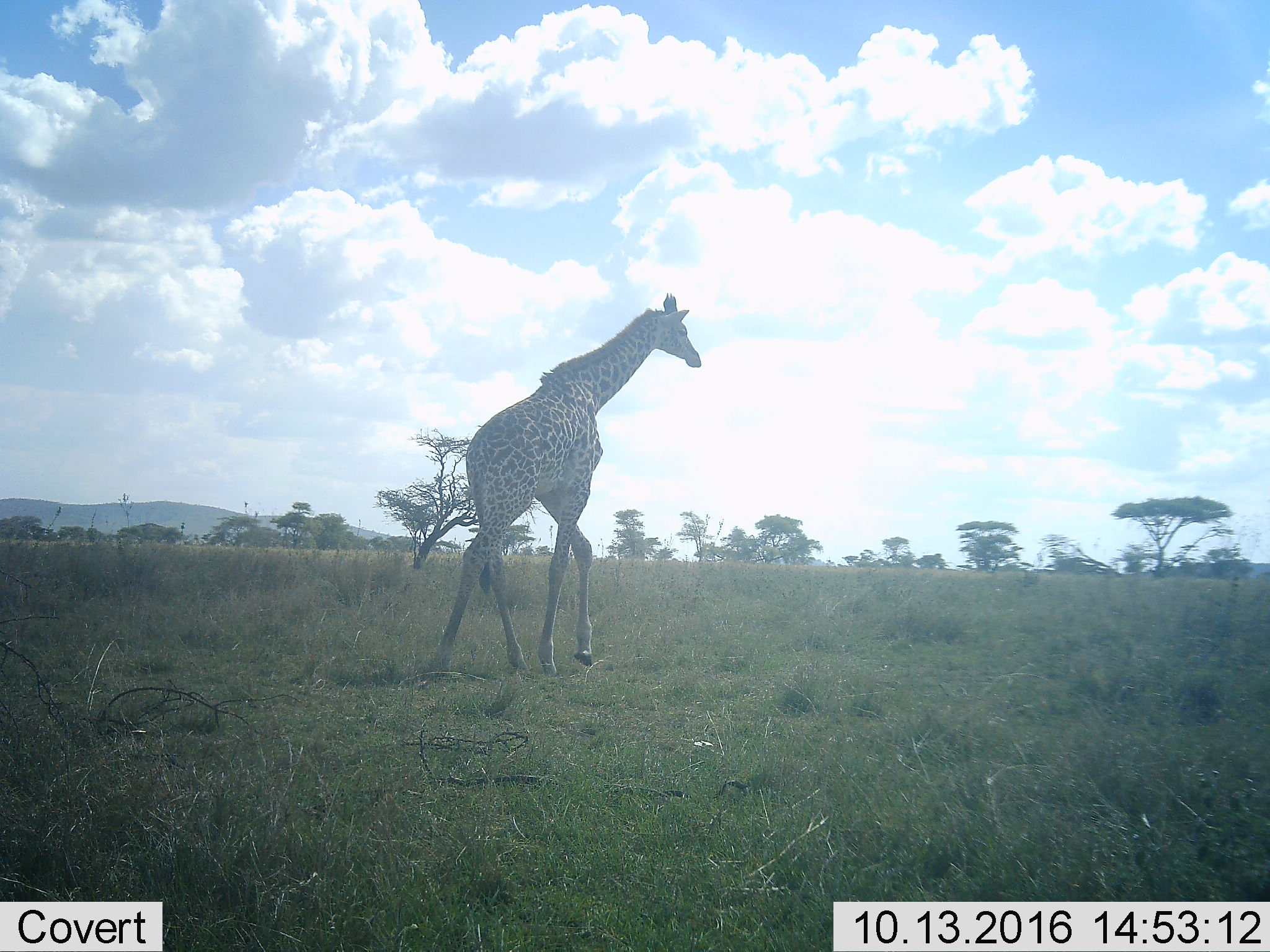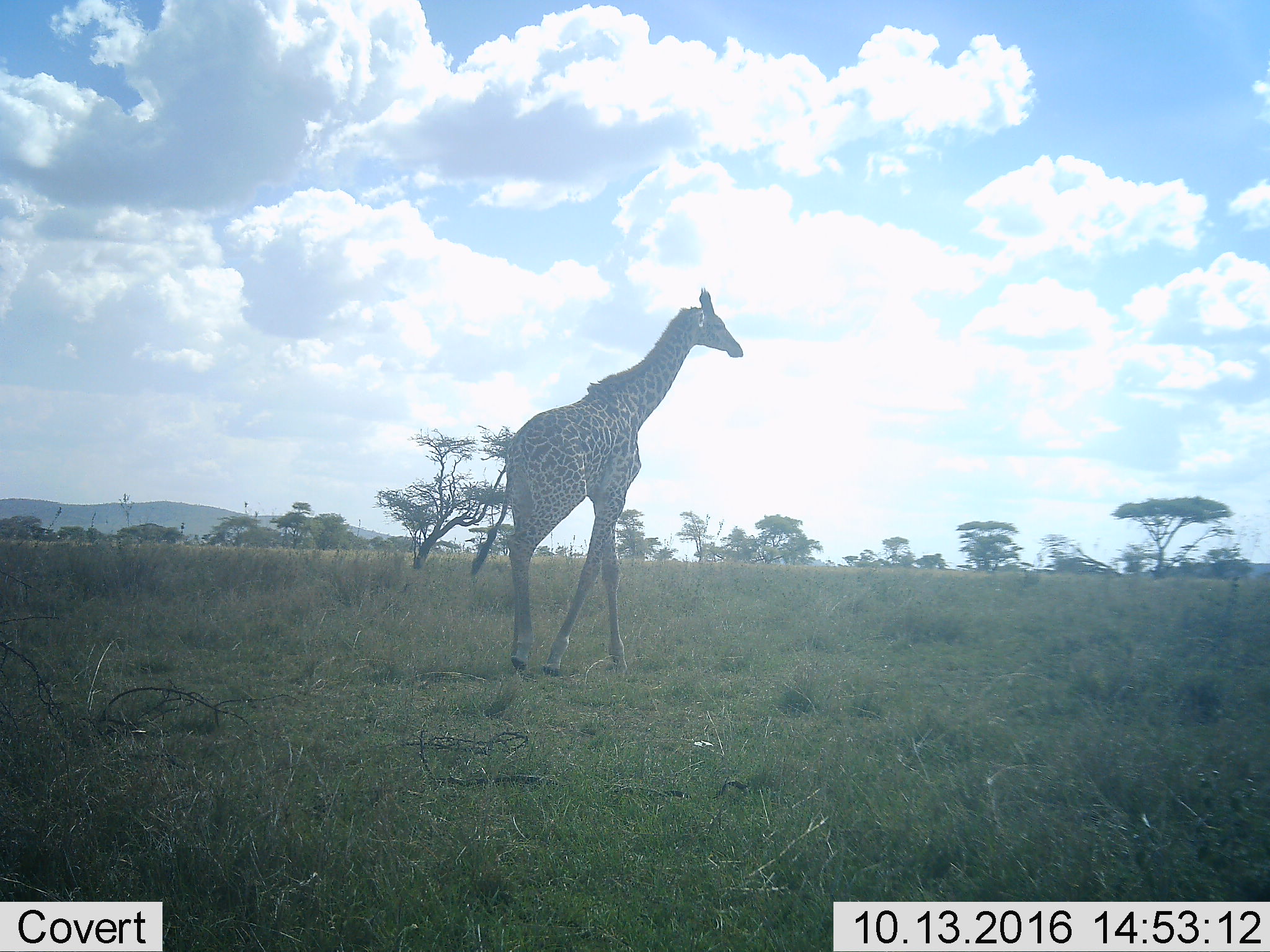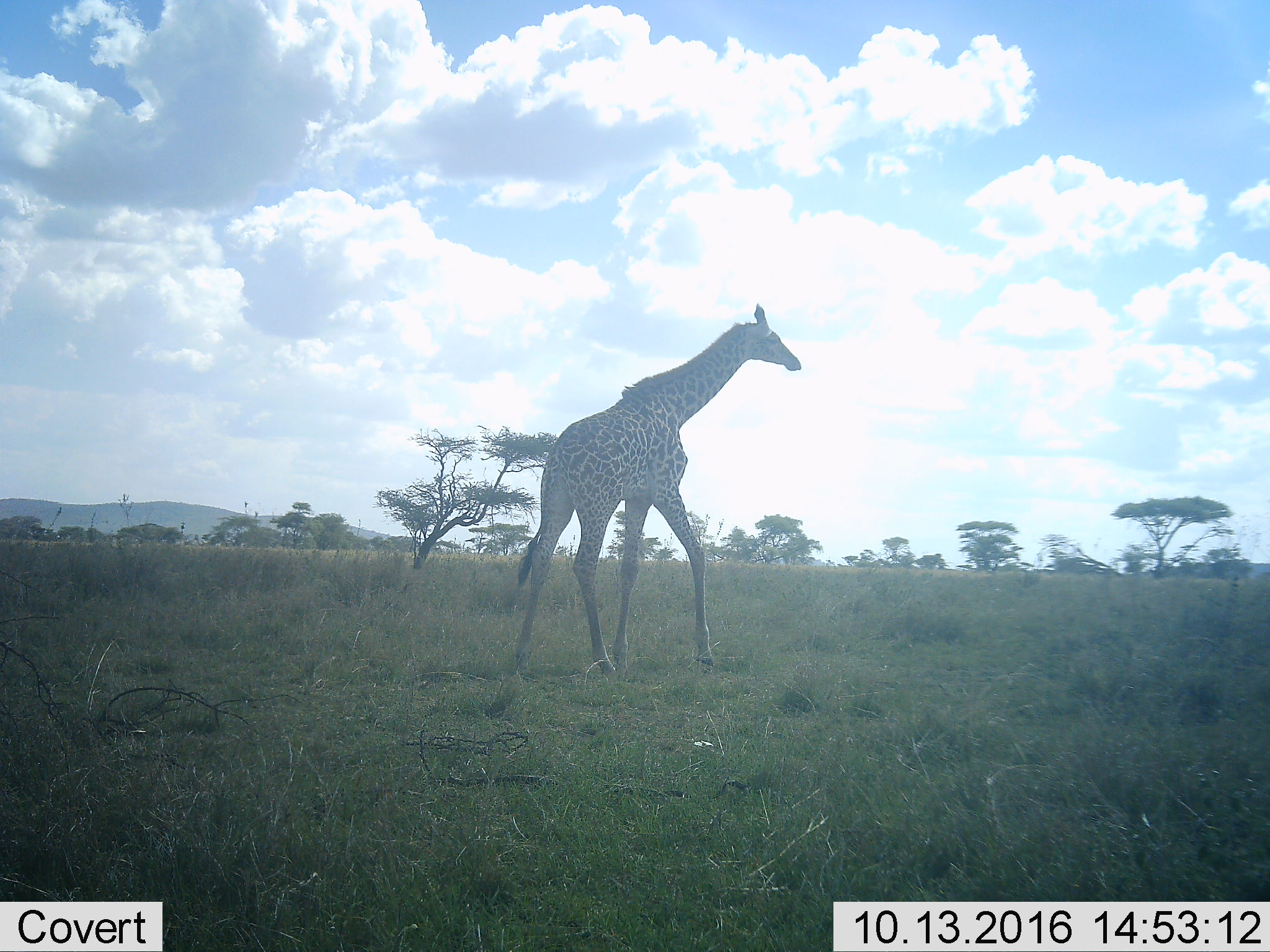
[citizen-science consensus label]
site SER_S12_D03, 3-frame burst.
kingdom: Animalia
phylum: Chordata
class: Mammalia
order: Artiodactyla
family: Giraffidae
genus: Giraffa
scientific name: Giraffa camelopardalis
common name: giraffe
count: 1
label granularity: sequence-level